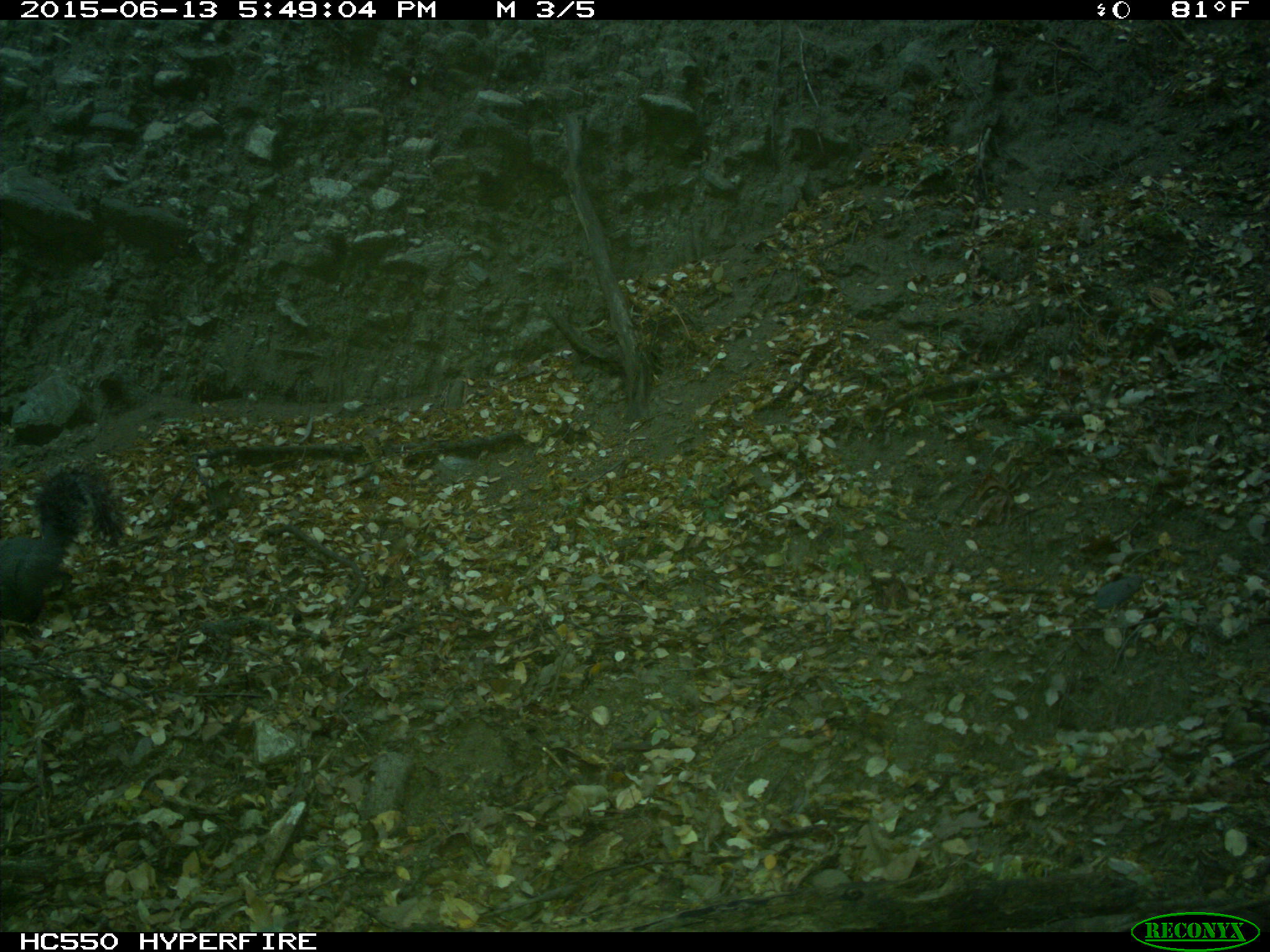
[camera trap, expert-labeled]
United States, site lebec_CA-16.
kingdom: Animalia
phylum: Chordata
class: Mammalia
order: Rodentia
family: Sciuridae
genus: Sciurus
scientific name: Sciurus carolinensis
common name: eastern gray squirrel